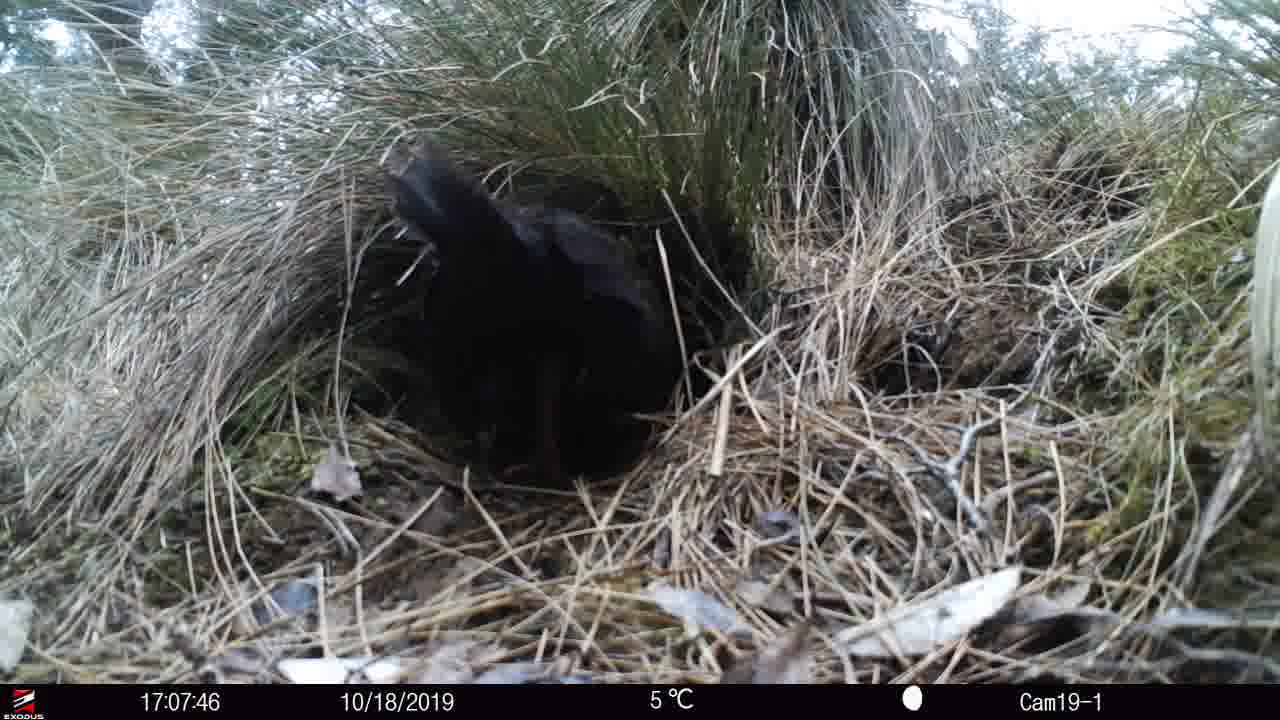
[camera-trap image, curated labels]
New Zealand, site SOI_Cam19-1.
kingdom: Animalia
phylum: Chordata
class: Aves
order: Gruiformes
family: Rallidae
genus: Gallirallus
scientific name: Gallirallus australis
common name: weka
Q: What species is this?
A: Weka (Gallirallus australis).